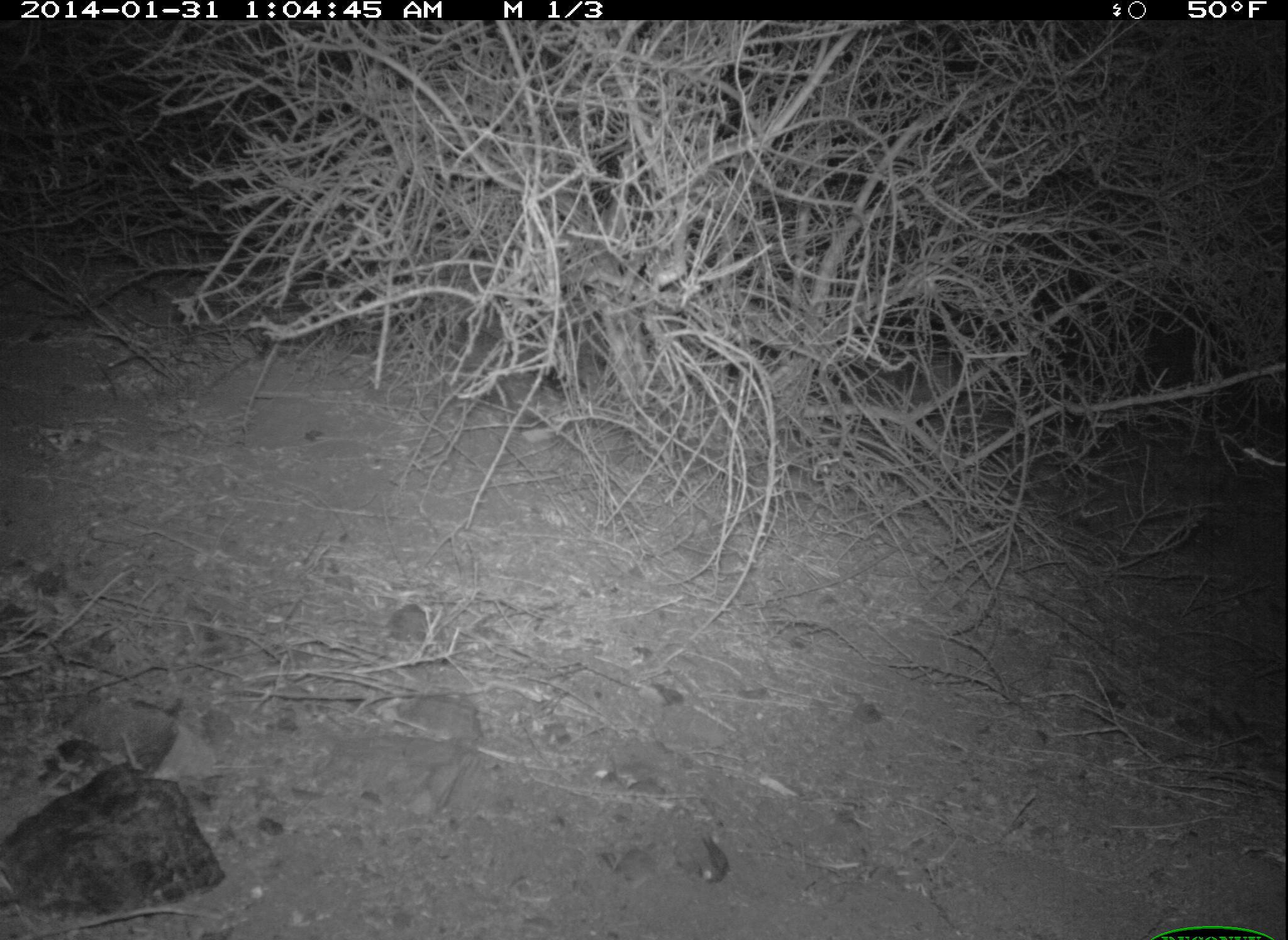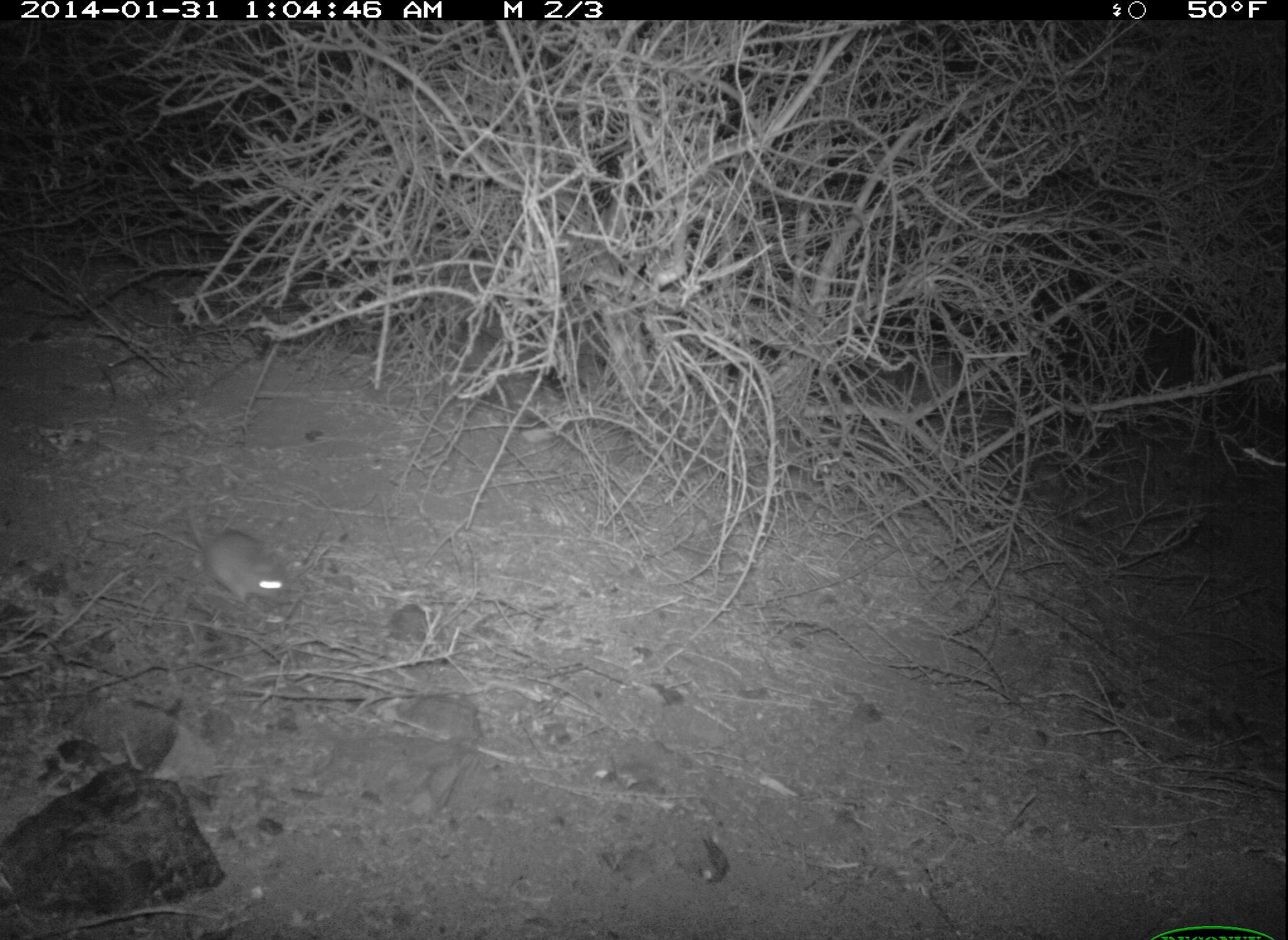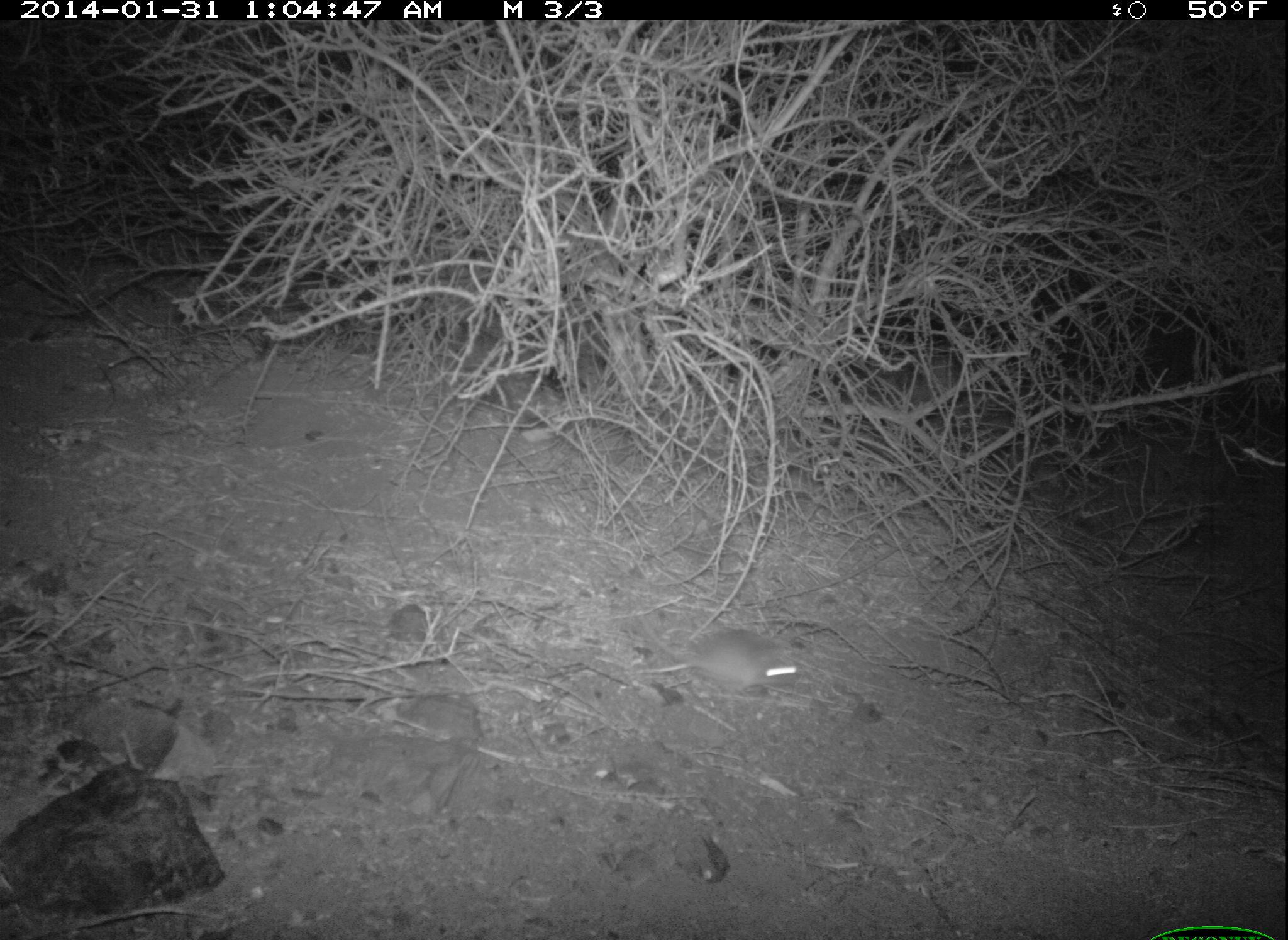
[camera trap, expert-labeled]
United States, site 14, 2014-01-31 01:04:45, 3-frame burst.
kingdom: Animalia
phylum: Chordata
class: Mammalia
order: Rodentia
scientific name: Rodentia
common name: rodent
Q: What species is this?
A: Rodent (Rodentia).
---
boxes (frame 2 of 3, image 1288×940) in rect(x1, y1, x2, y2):
rodent: rect(188, 500, 297, 609)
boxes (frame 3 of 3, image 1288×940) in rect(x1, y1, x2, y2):
rodent: rect(630, 593, 800, 700)